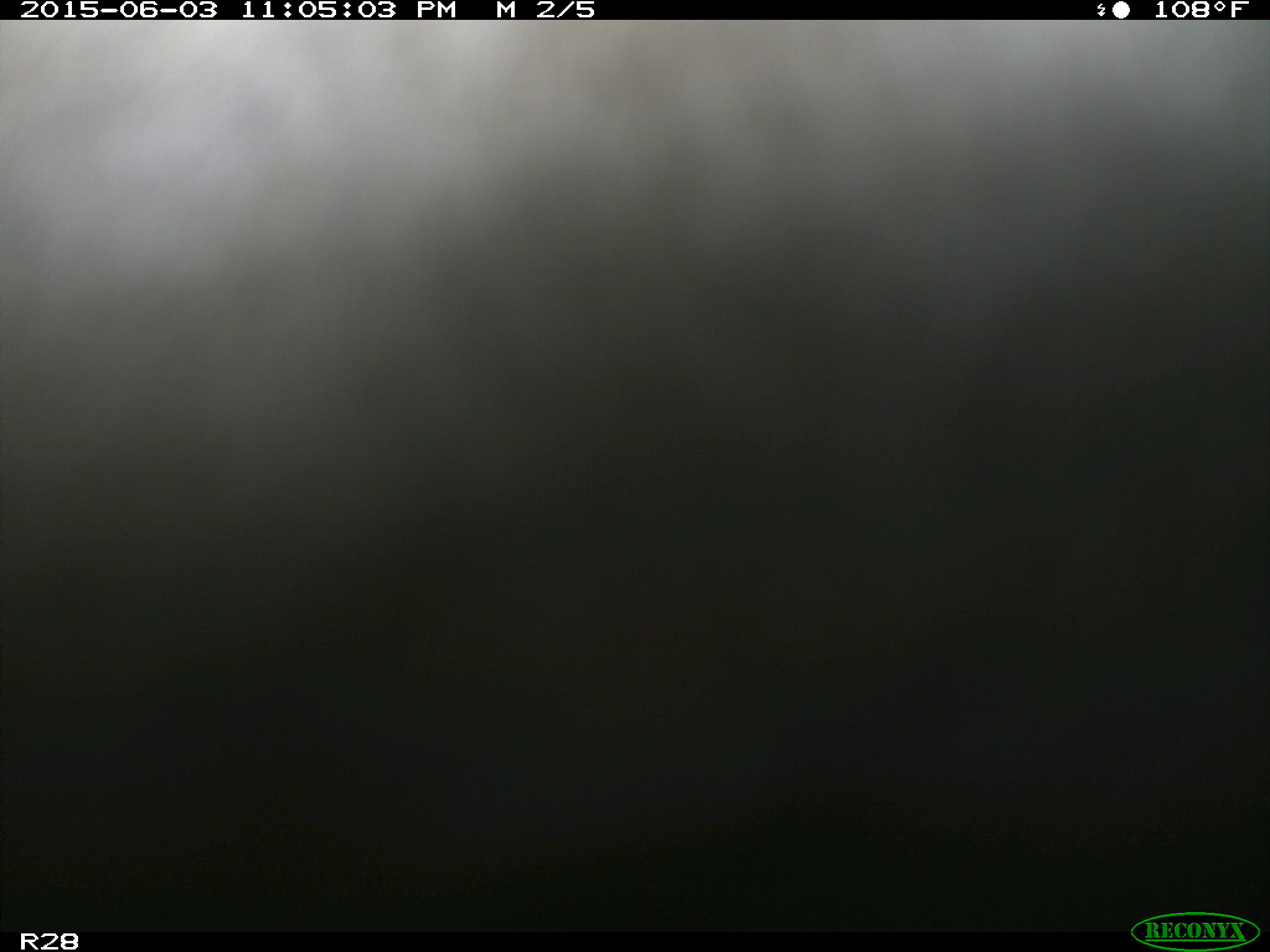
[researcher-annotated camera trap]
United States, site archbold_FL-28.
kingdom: Animalia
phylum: Chordata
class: Mammalia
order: Artiodactyla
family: Bovidae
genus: Bos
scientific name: Bos taurus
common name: domestic cow